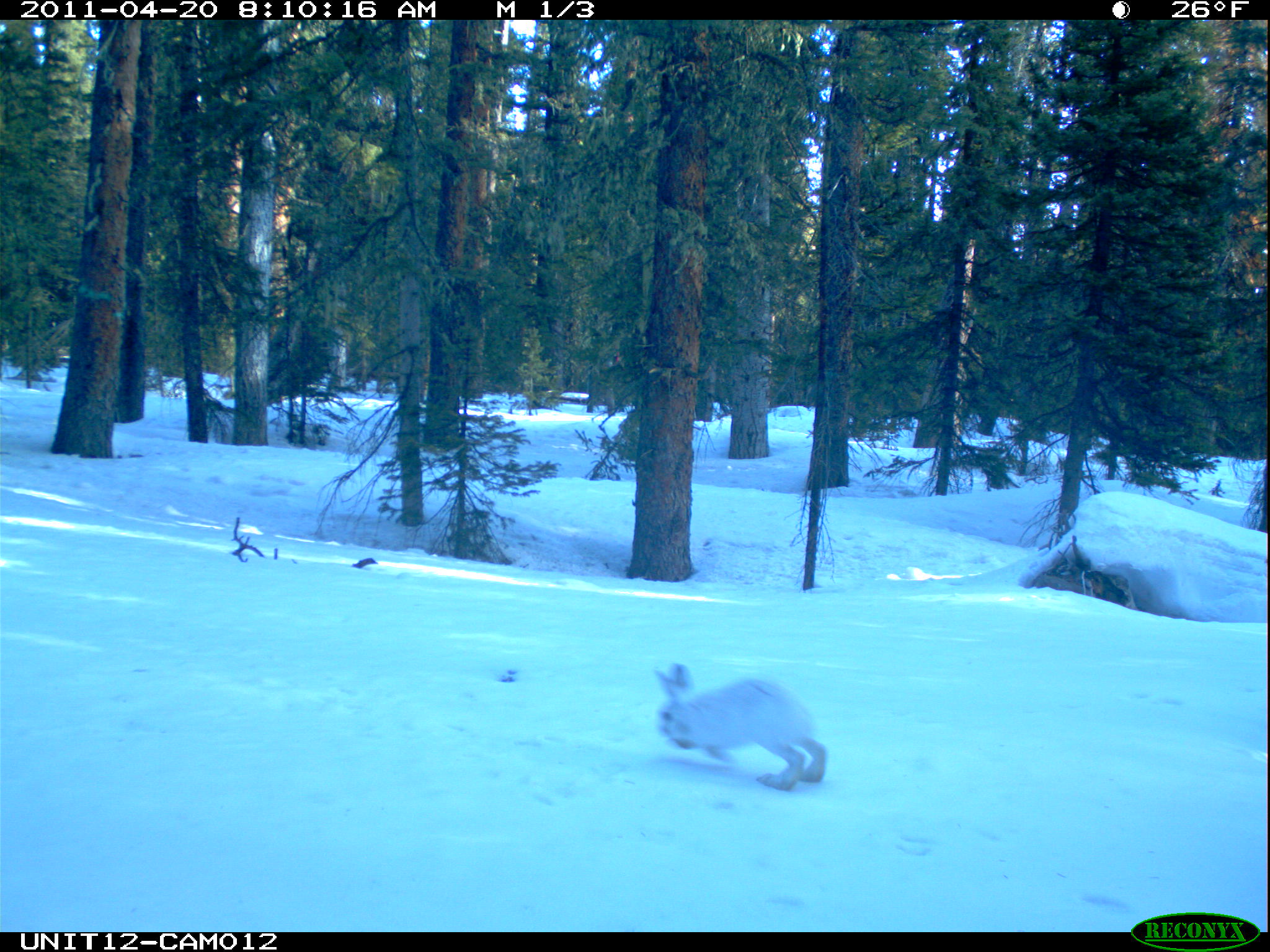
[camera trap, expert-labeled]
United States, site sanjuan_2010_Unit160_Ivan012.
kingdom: Animalia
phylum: Chordata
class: Mammalia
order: Lagomorpha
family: Leporidae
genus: Lepus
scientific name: Lepus americanus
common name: snowshoe hare